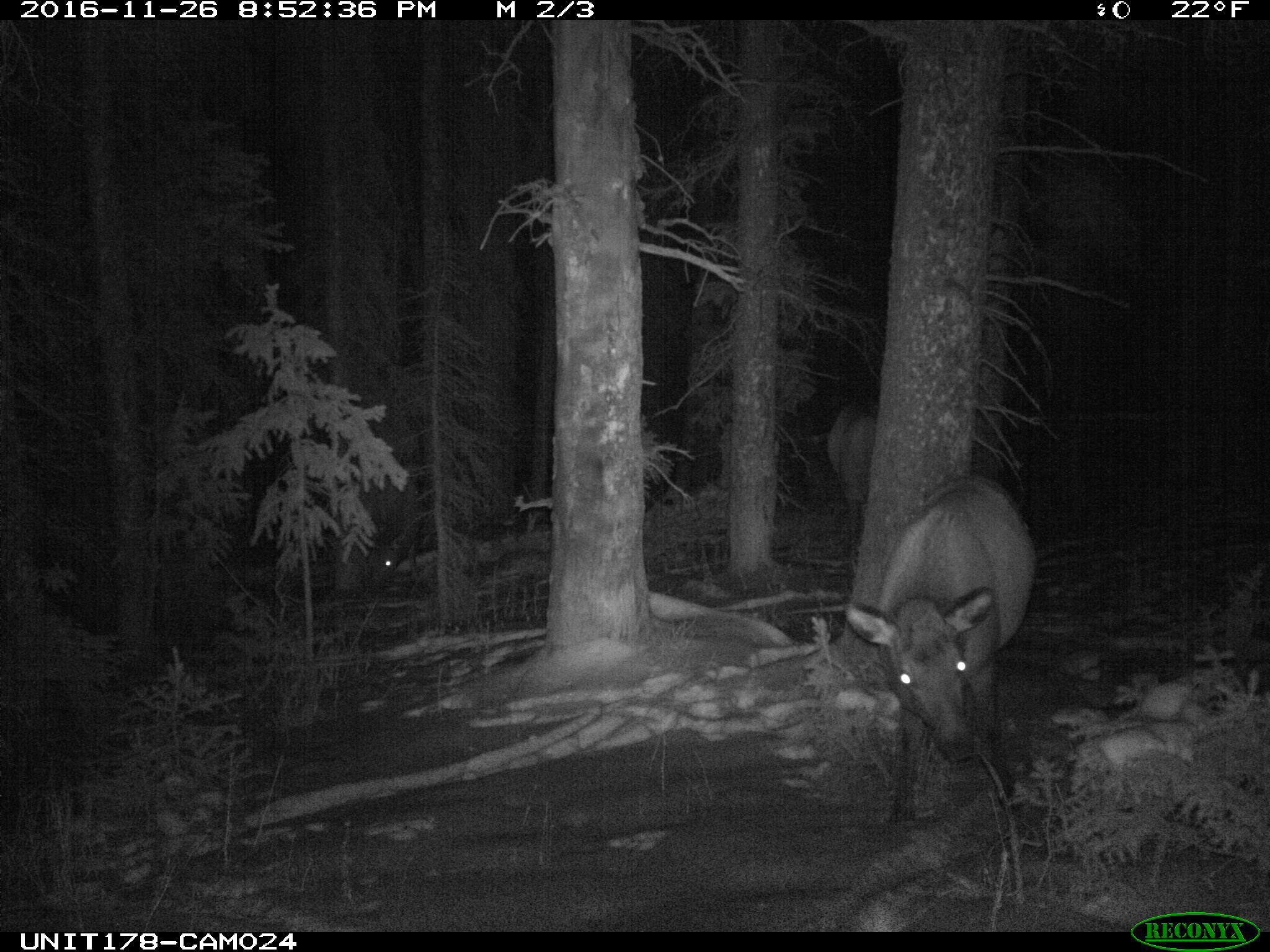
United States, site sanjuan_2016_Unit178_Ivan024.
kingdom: Animalia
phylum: Chordata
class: Mammalia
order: Artiodactyla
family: Cervidae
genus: Cervus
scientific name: Cervus elaphus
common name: red deer